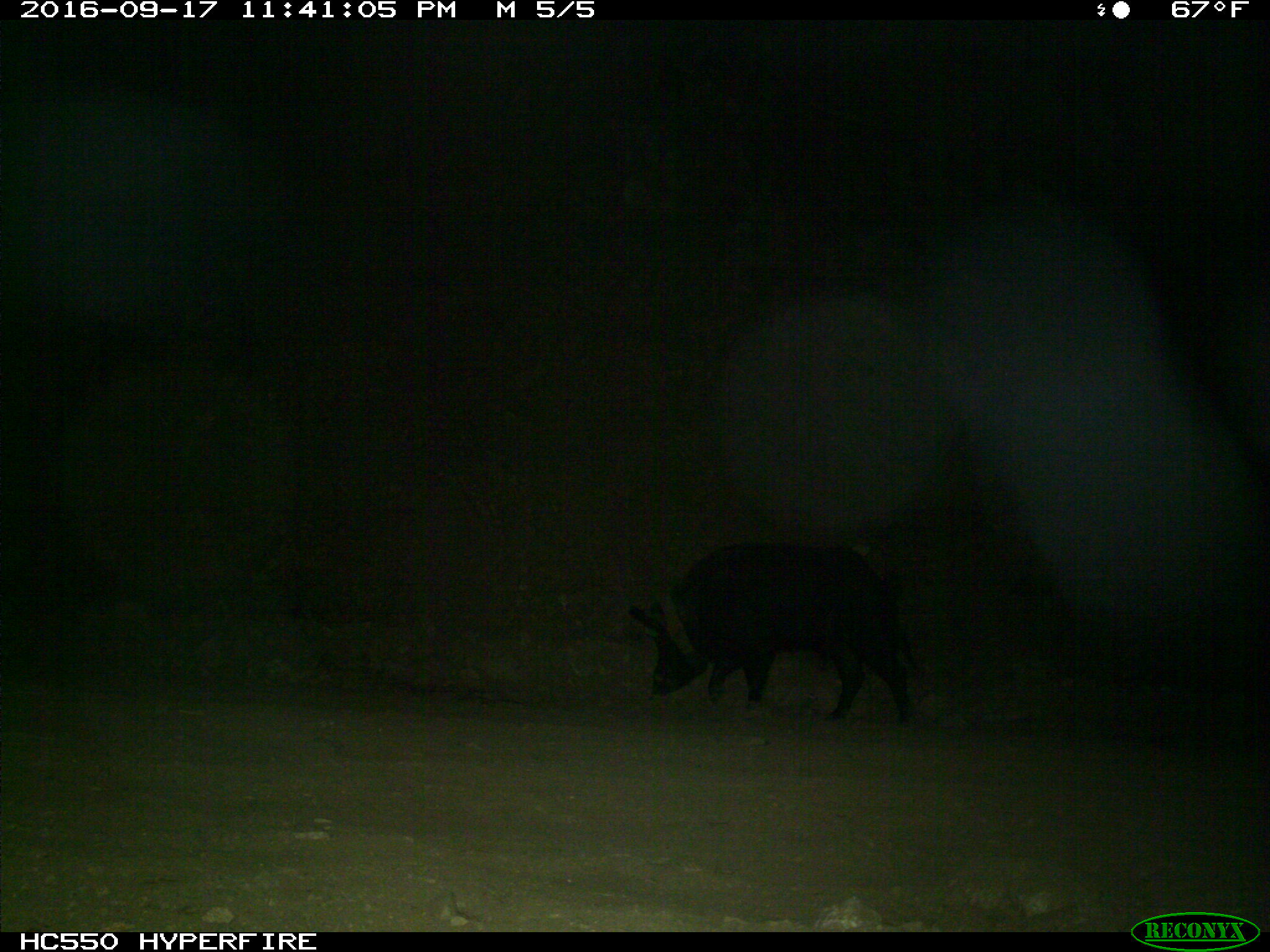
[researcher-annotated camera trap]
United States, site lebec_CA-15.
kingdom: Animalia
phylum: Chordata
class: Mammalia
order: Artiodactyla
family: Suidae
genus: Sus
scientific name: Sus scrofa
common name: wild boar